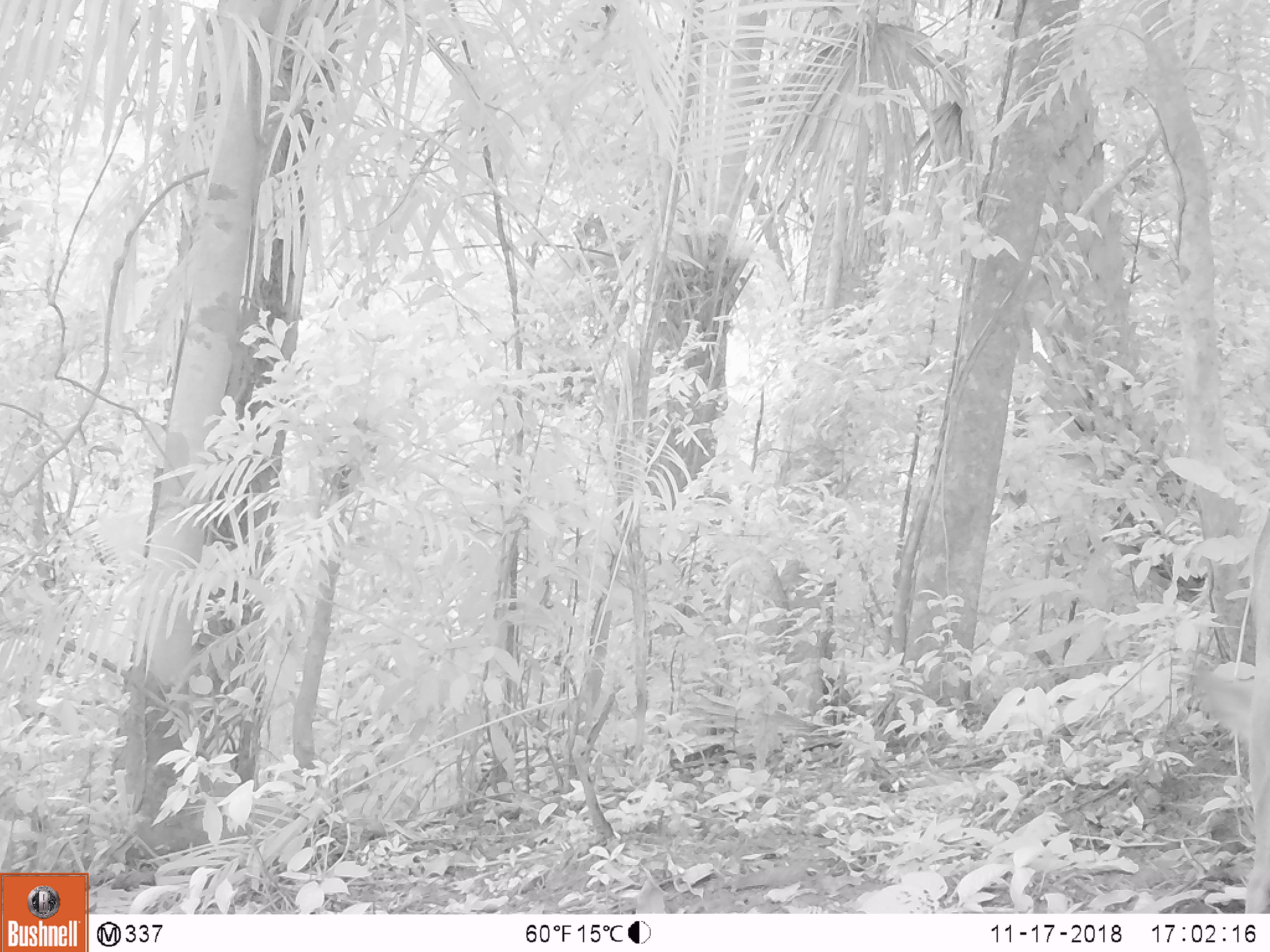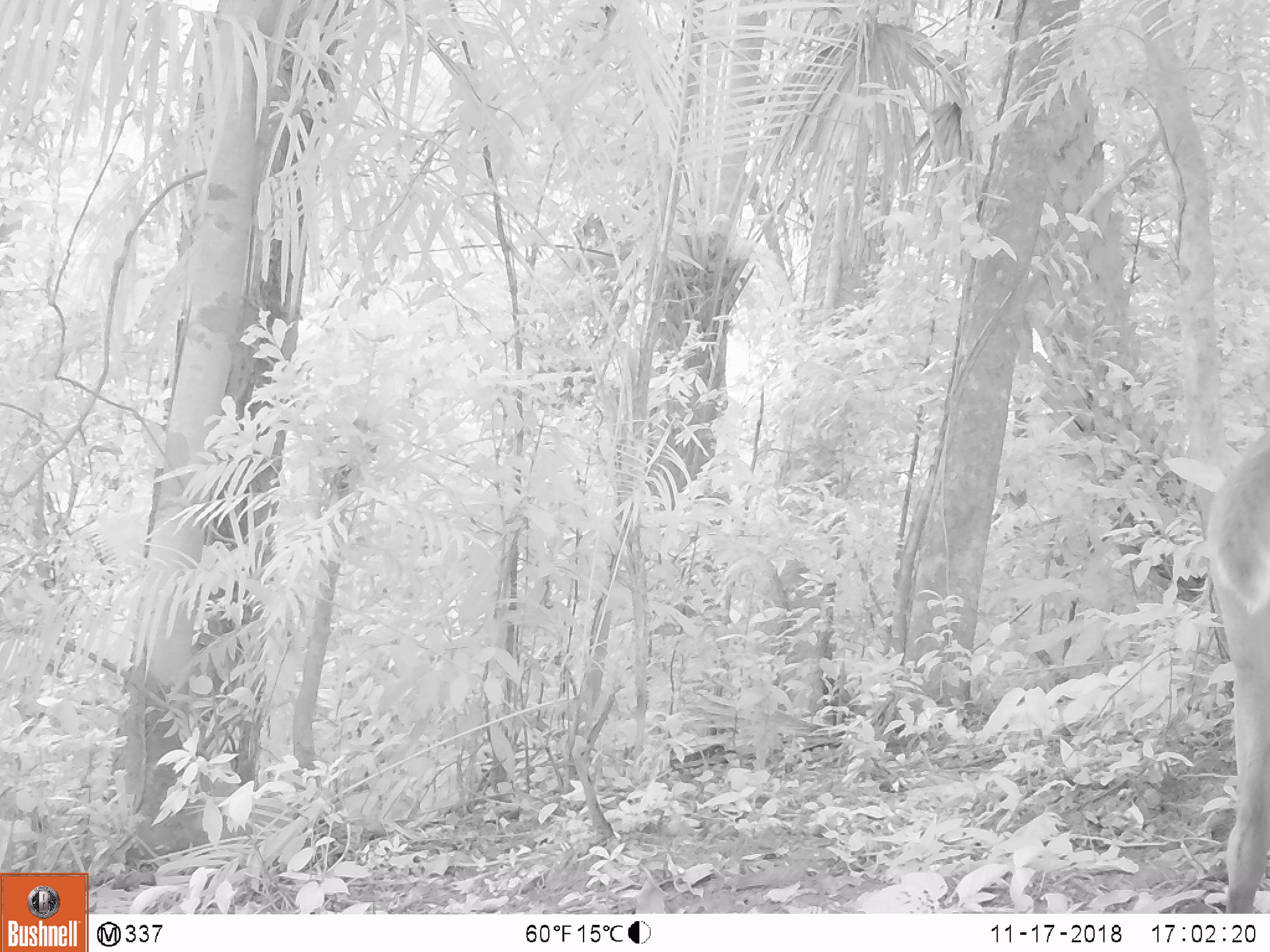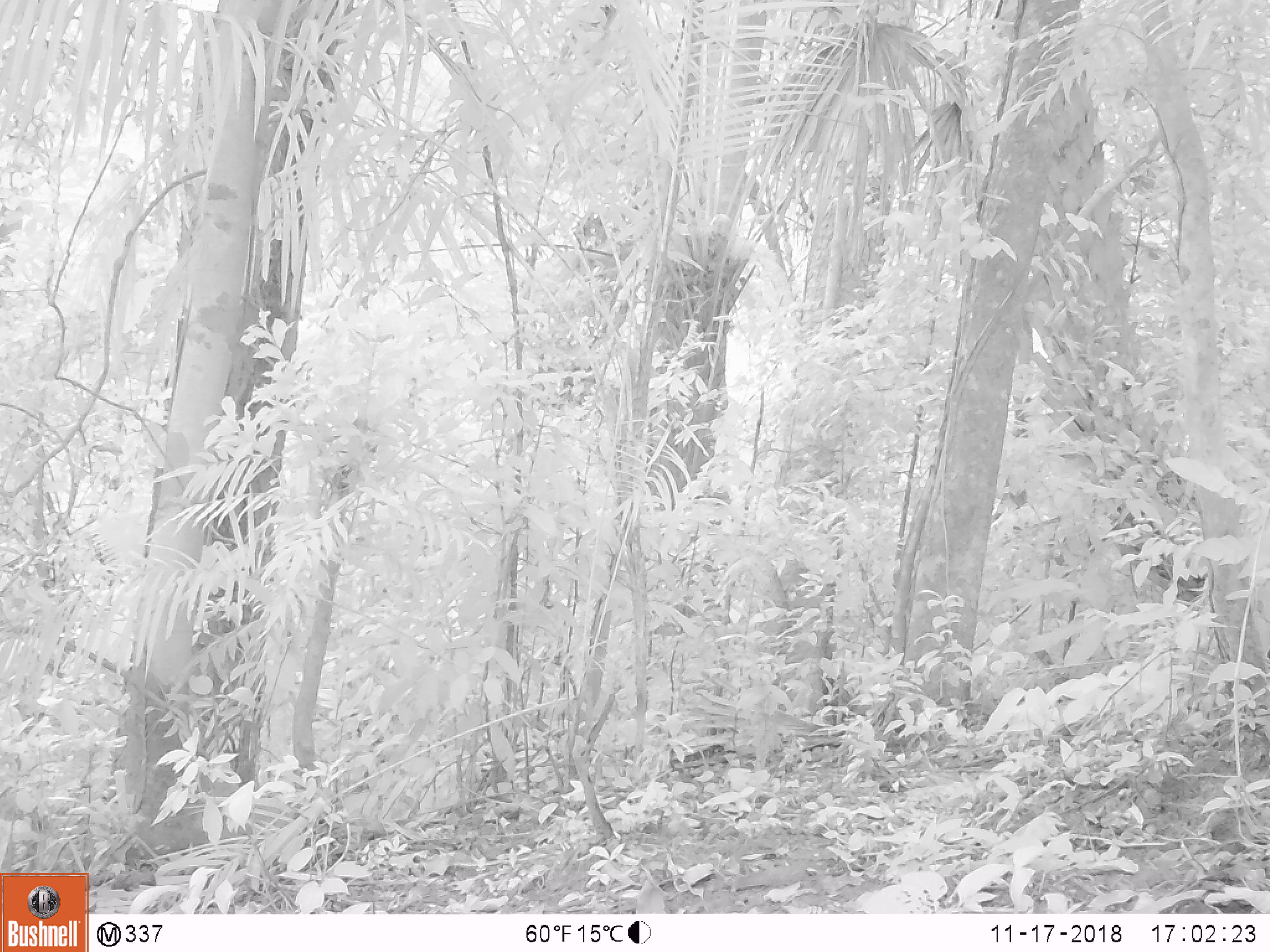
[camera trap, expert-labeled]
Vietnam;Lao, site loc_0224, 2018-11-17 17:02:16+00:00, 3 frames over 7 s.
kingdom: Animalia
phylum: Chordata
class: Mammalia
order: Artiodactyla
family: Cervidae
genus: Muntiacus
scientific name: Muntiacus vuquangensis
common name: large-antlered muntjac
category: large antlered muntjac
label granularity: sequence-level